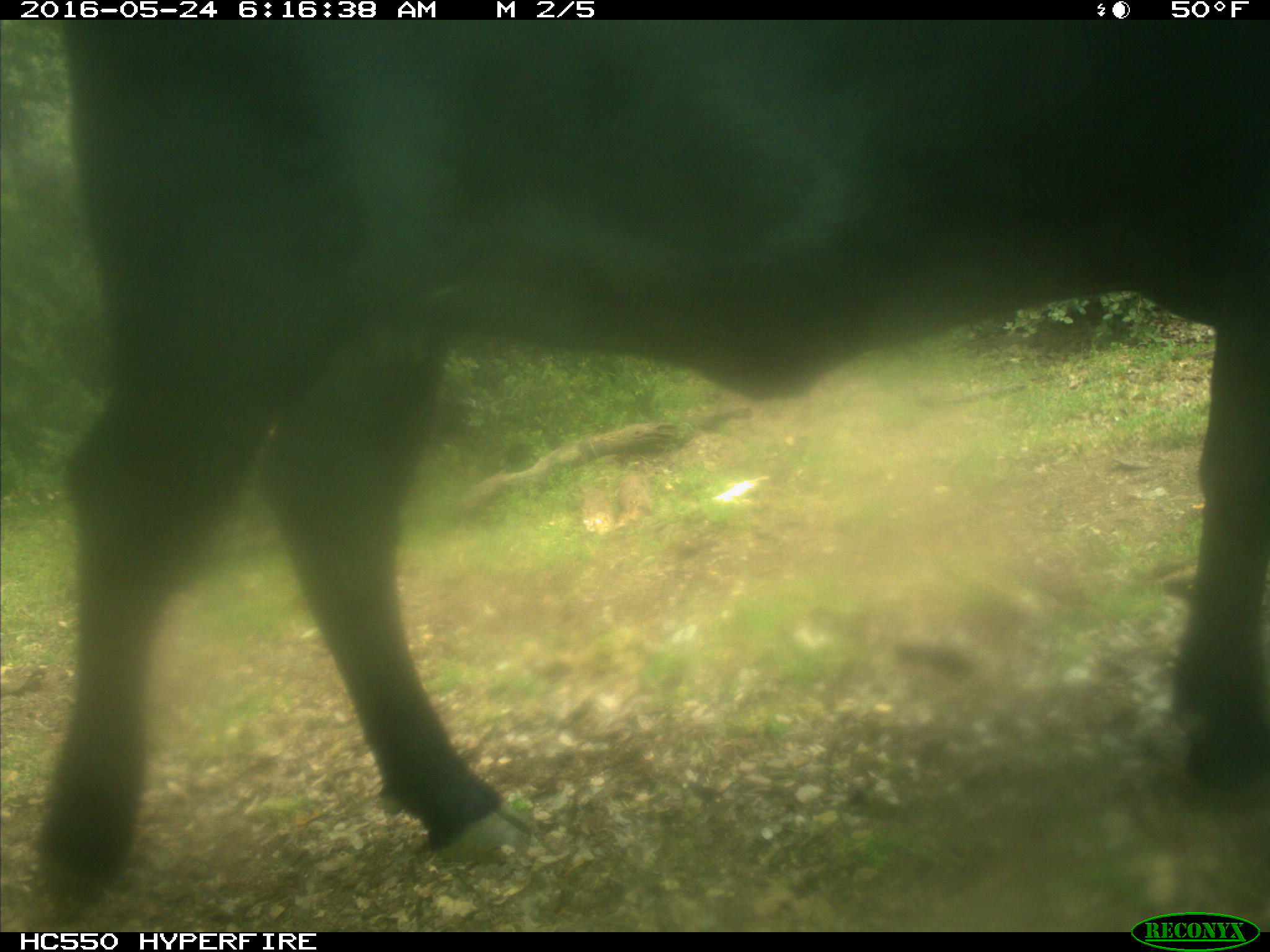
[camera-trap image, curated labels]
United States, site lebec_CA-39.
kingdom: Animalia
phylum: Chordata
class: Mammalia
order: Artiodactyla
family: Bovidae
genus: Bos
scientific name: Bos taurus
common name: domestic cow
Bos taurus (domestic cow).